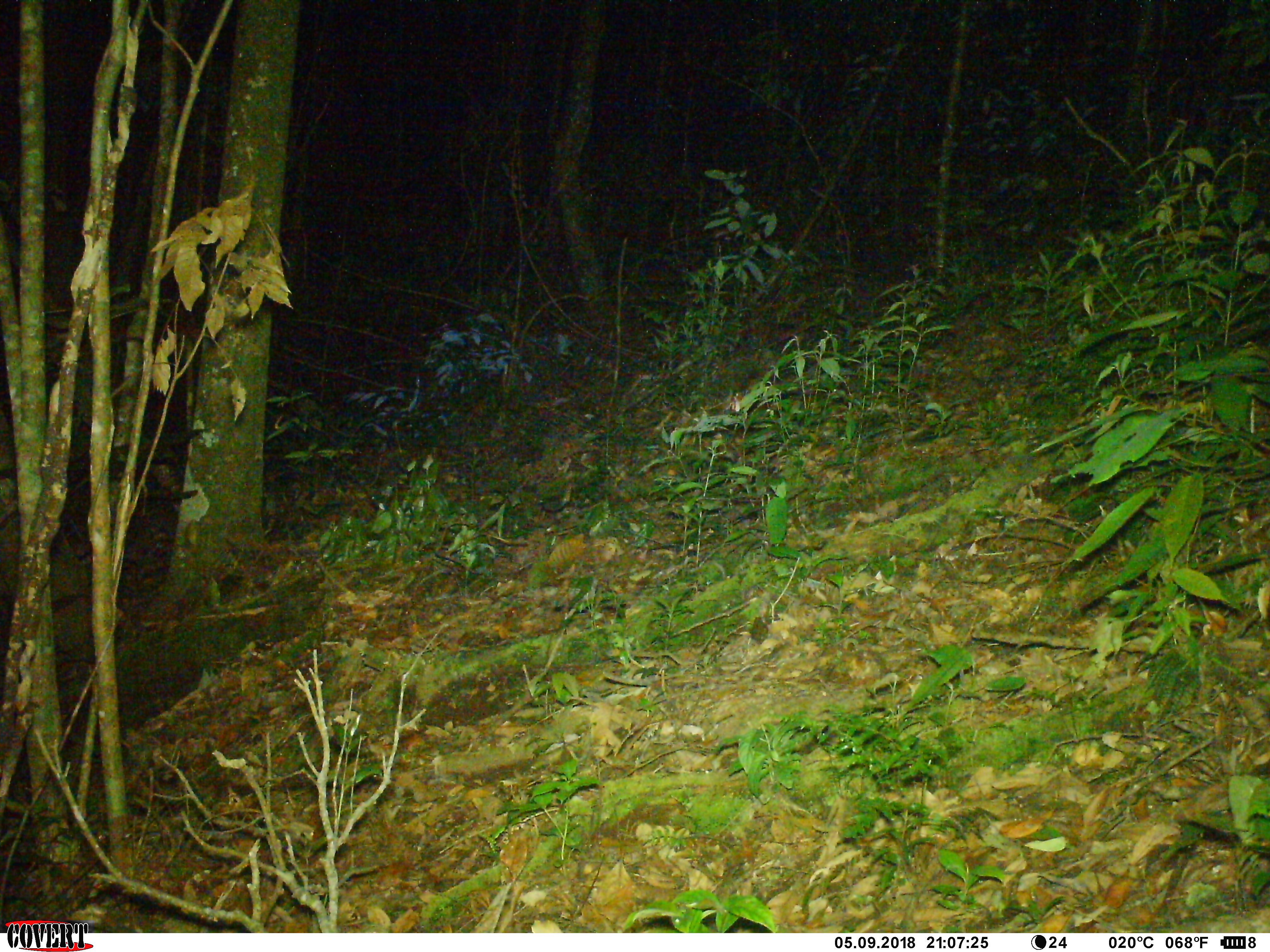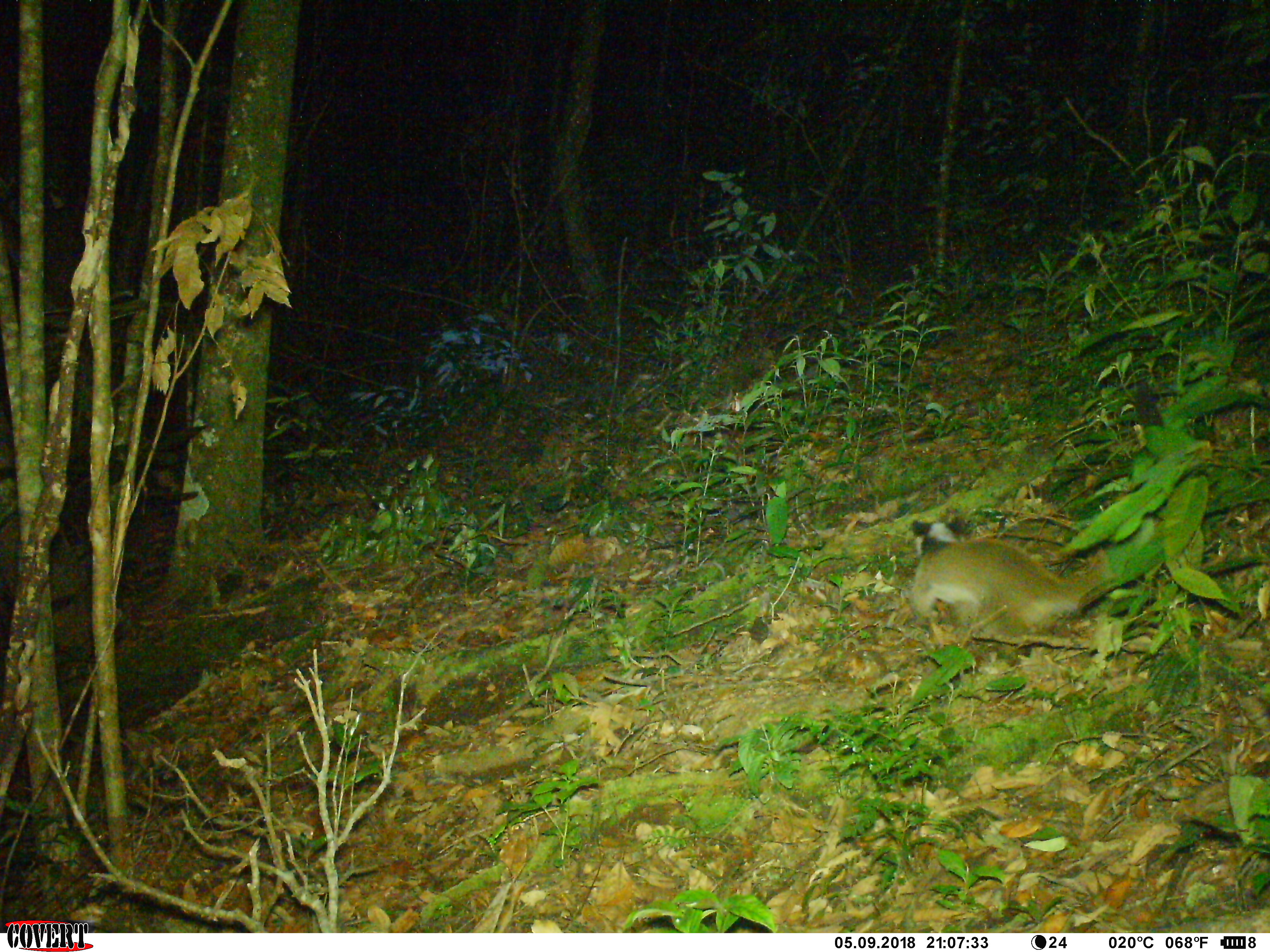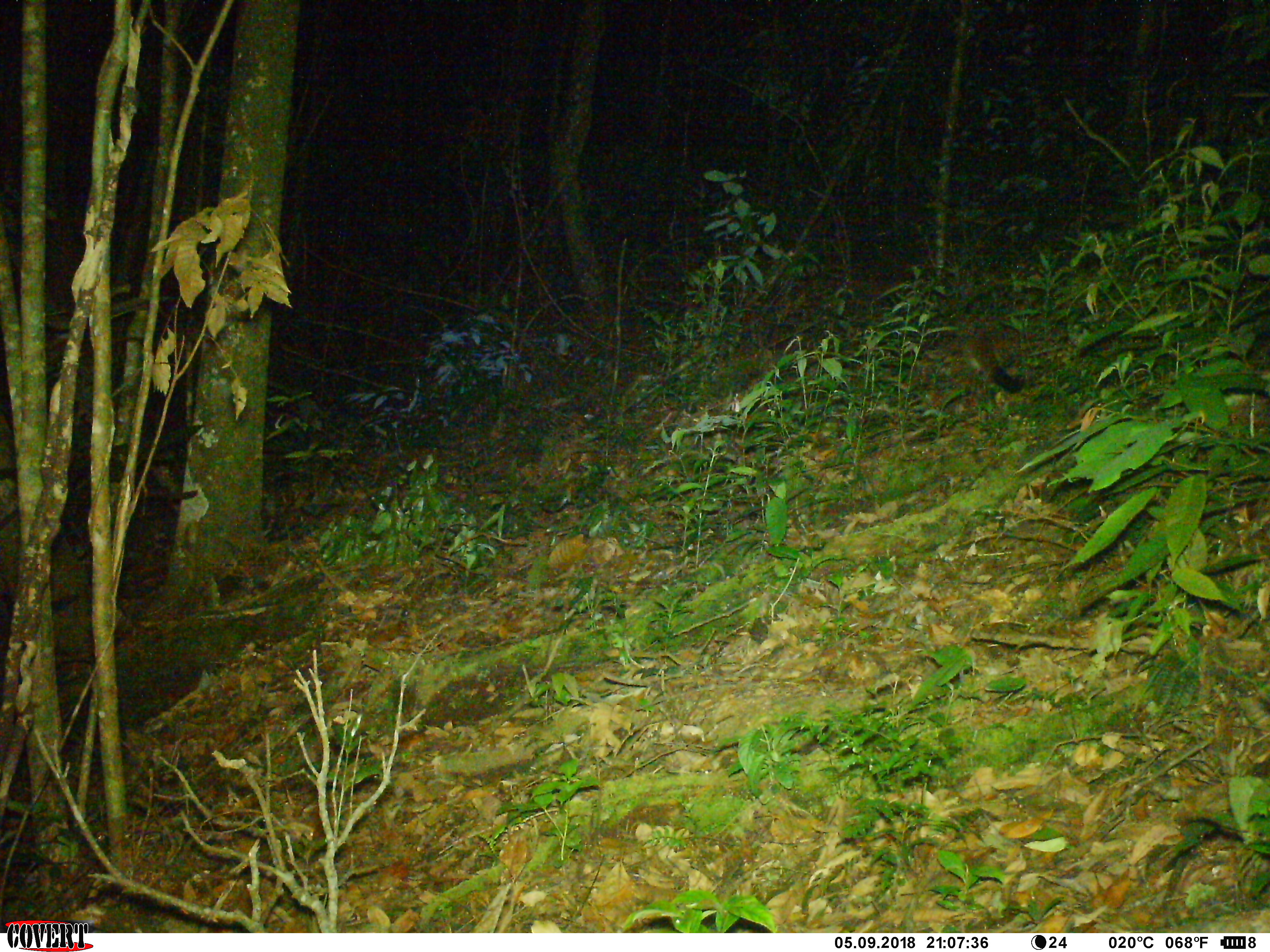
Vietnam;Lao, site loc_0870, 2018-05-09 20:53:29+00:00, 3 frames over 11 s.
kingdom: Animalia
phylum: Chordata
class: Mammalia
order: Carnivora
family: Viverridae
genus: Paguma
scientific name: Paguma larvata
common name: masked palm civet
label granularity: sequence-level